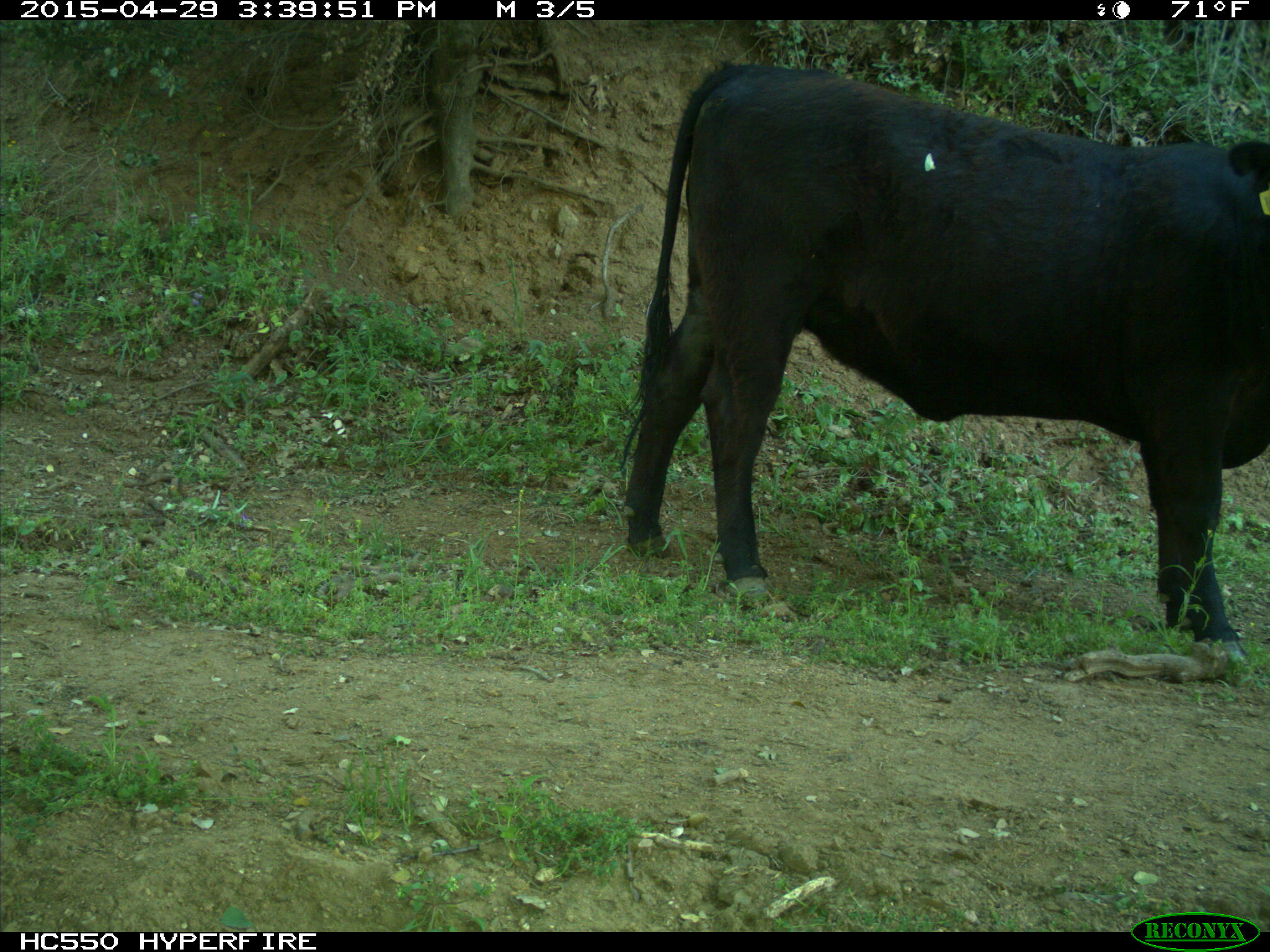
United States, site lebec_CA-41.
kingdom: Animalia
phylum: Chordata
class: Mammalia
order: Artiodactyla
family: Bovidae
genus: Bos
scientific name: Bos taurus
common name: domestic cow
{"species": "Bos taurus (domestic cow)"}